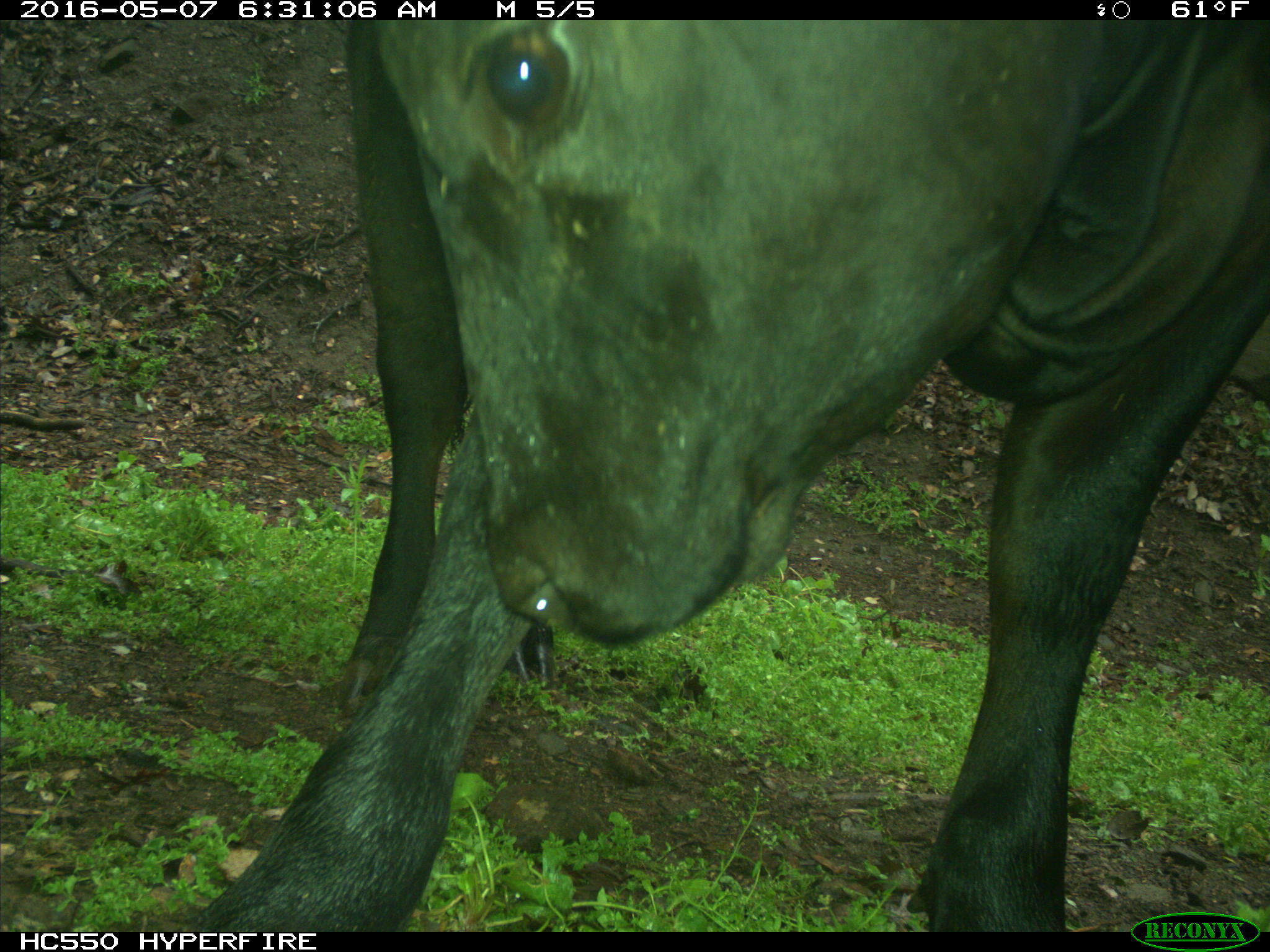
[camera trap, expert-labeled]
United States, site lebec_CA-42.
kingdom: Animalia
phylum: Chordata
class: Mammalia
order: Artiodactyla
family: Bovidae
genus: Bos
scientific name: Bos taurus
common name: domestic cow